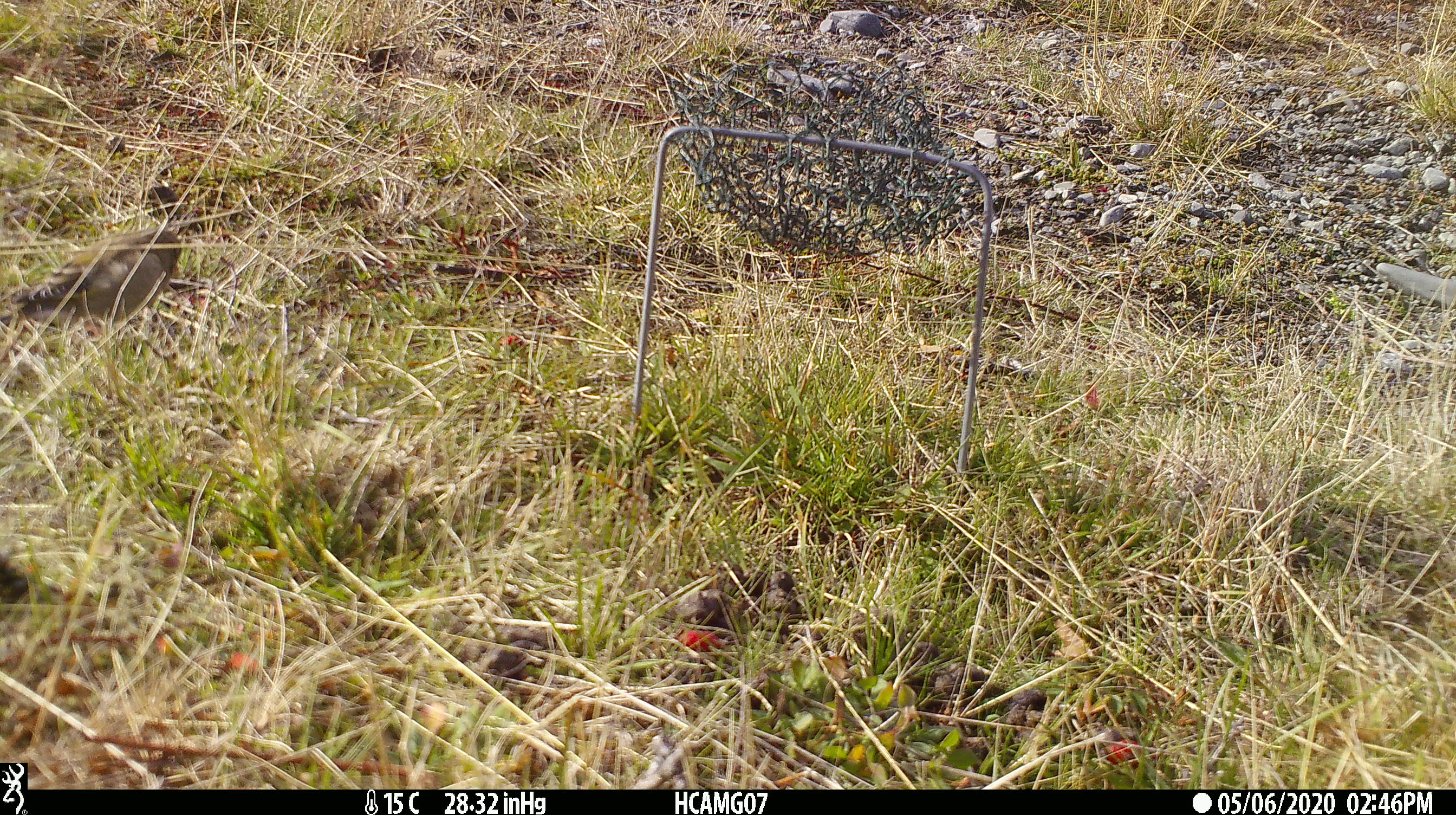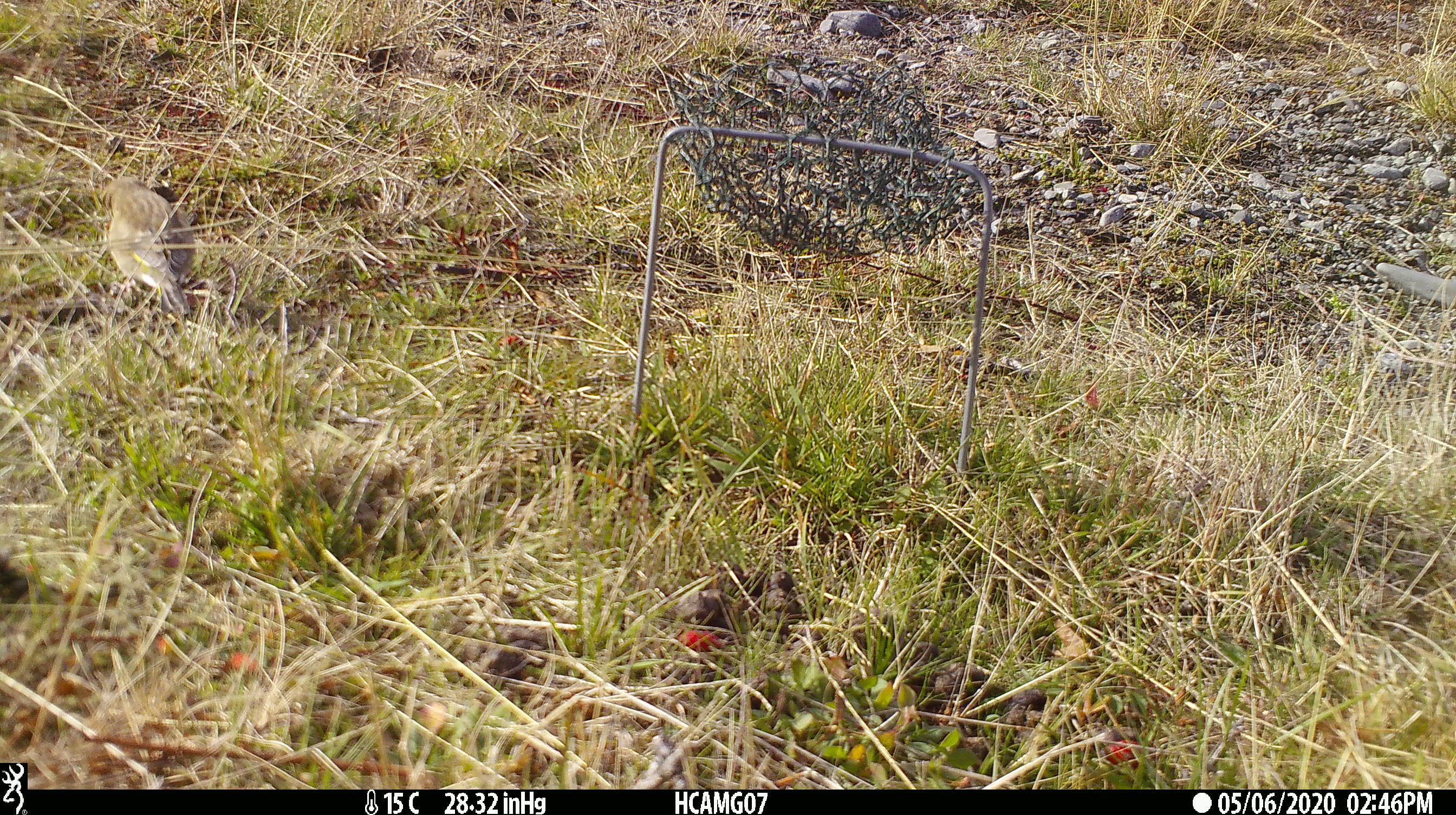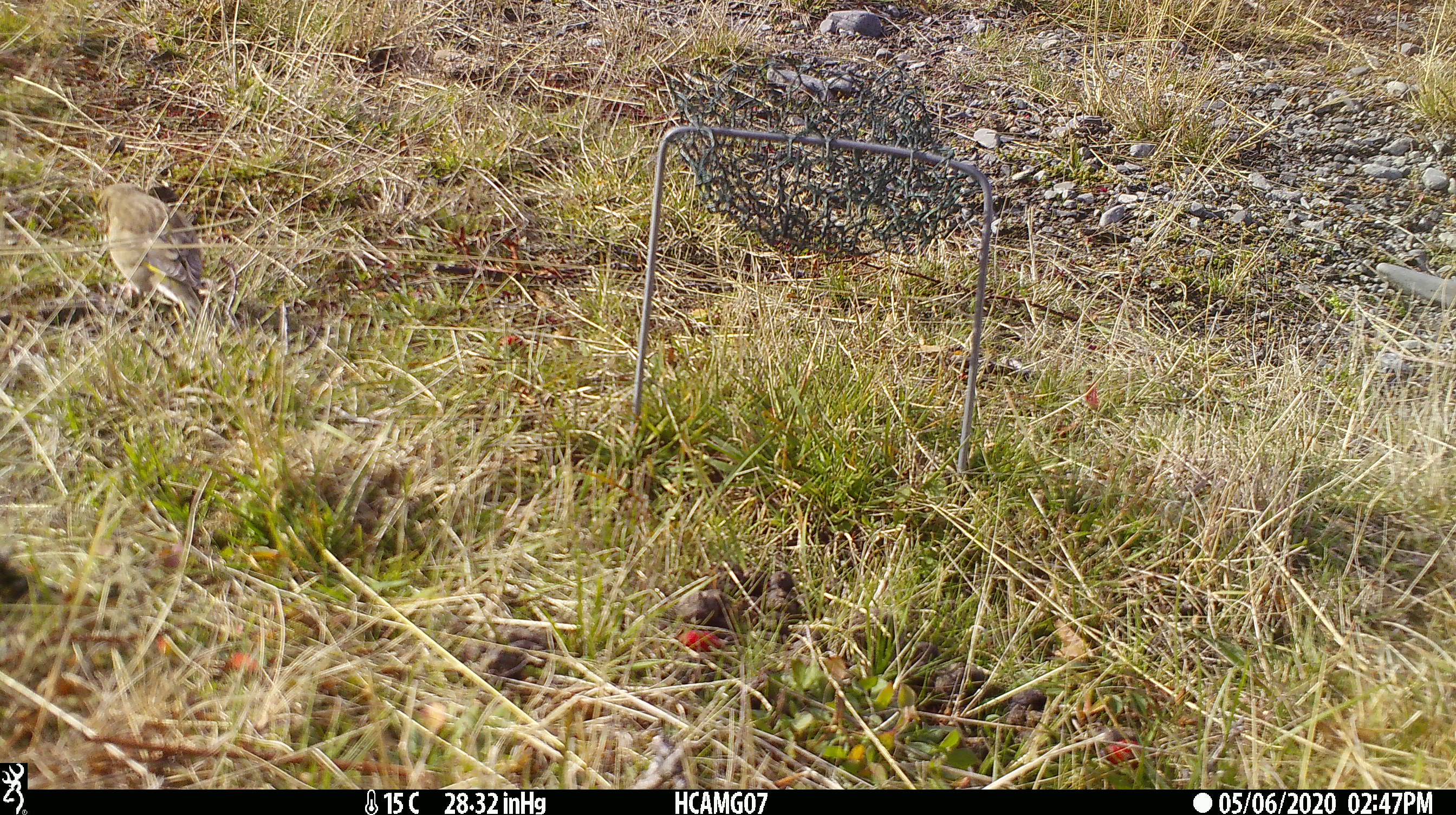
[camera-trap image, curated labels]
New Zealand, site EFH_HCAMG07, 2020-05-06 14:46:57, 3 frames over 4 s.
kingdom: Animalia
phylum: Chordata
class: Aves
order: Passeriformes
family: Fringillidae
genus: Fringilla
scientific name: Fringilla coelebs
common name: common chaffinch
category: chaffinch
Chaffinch (common chaffinch) (Fringilla coelebs).